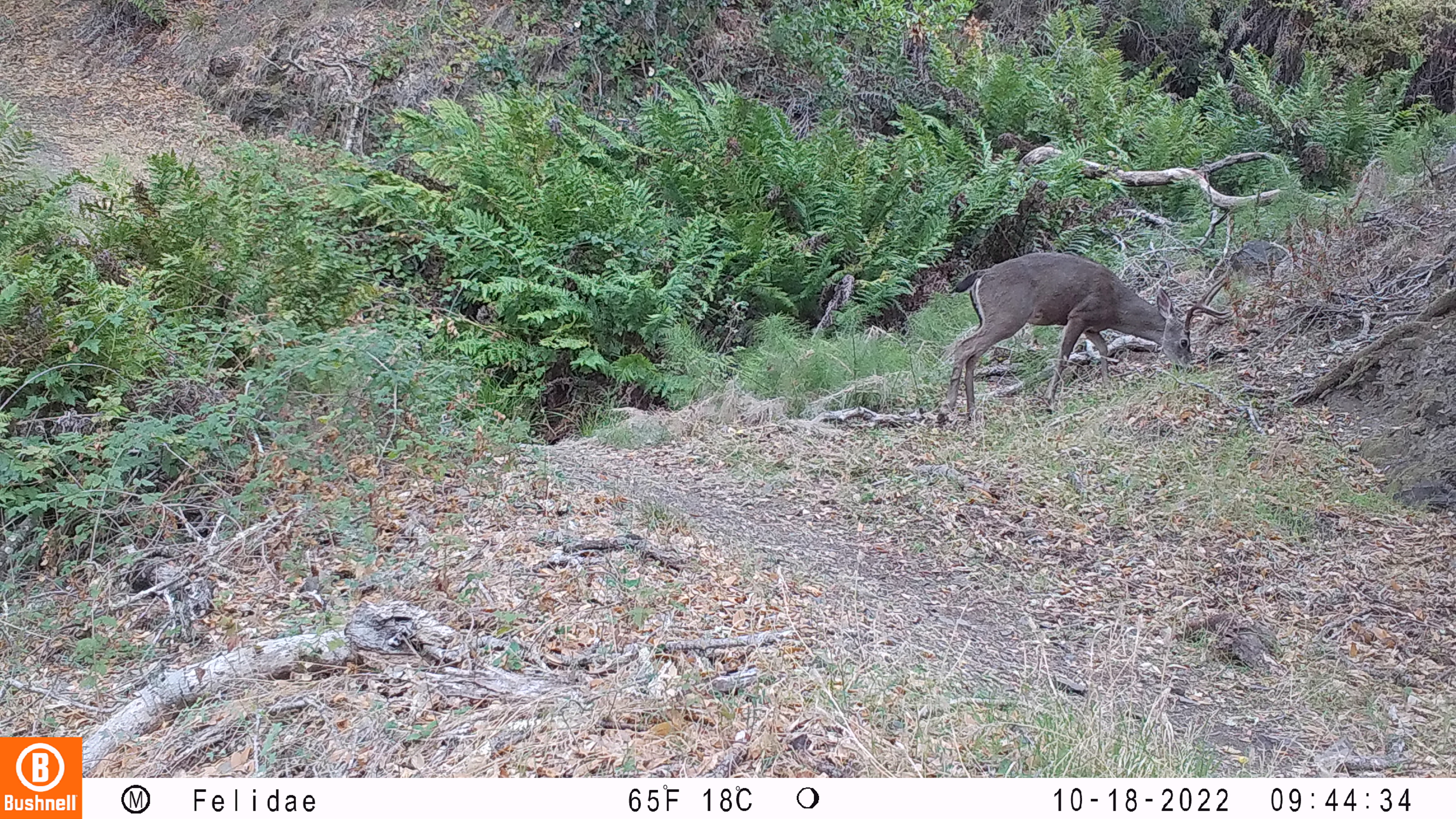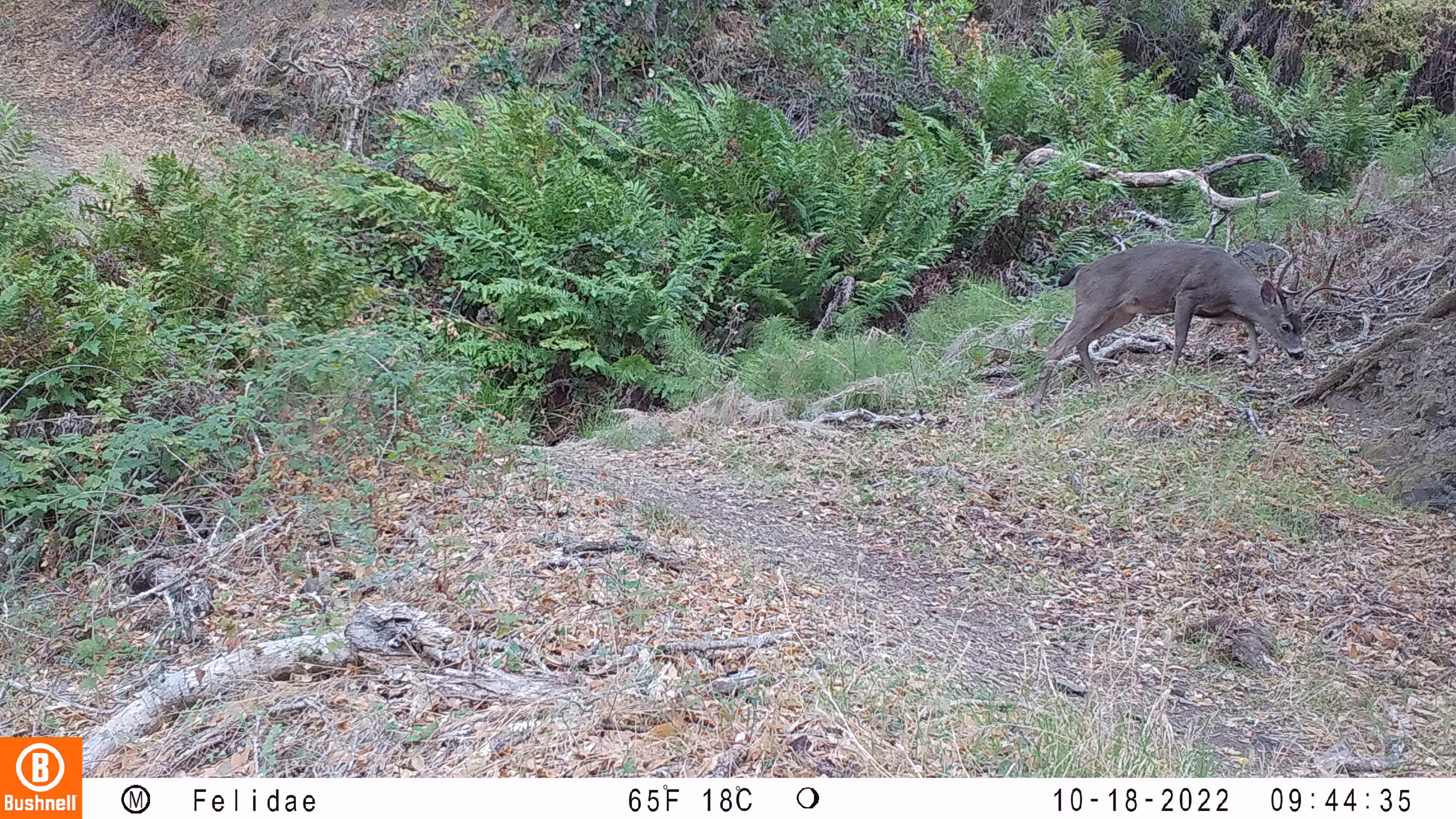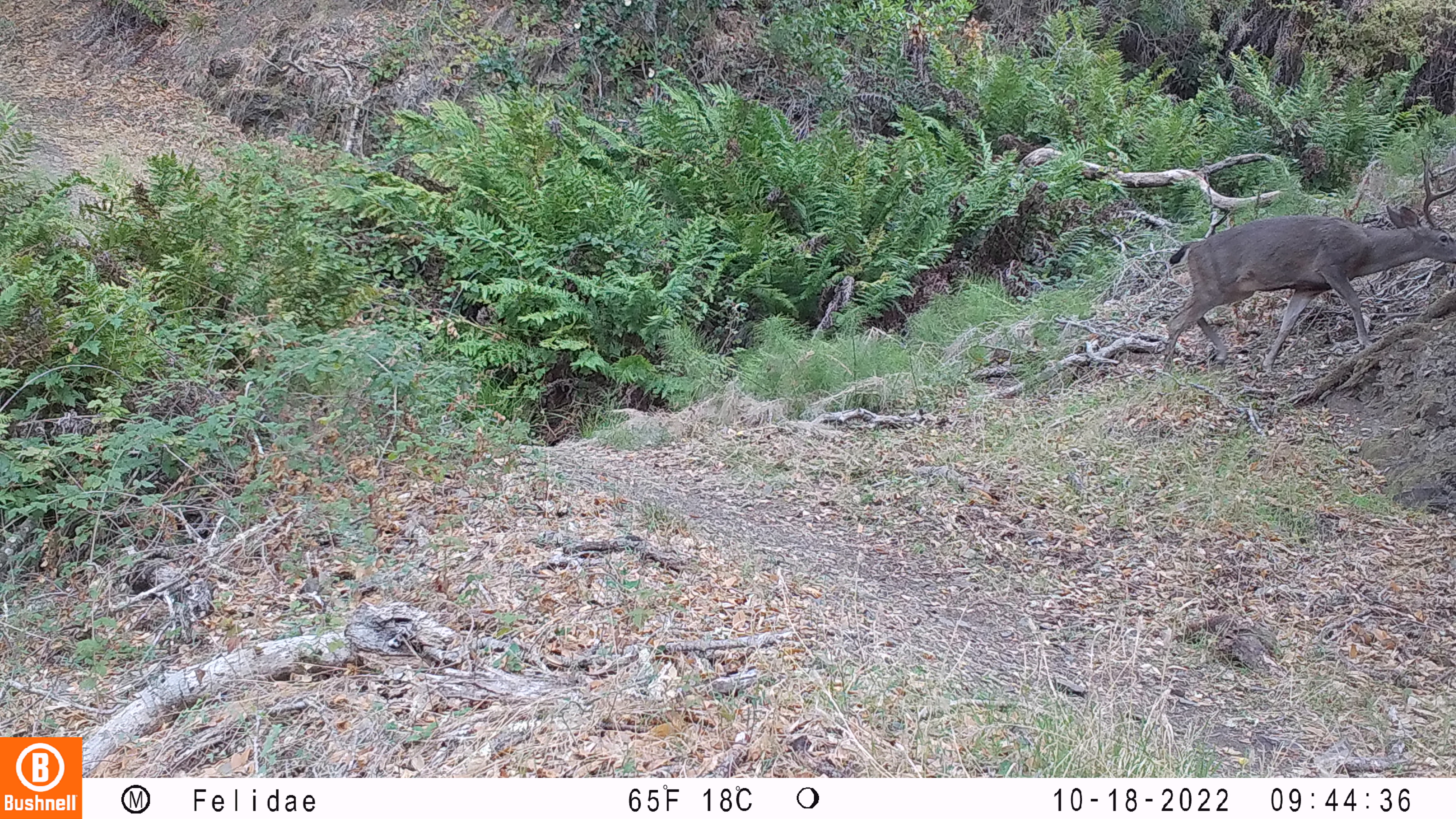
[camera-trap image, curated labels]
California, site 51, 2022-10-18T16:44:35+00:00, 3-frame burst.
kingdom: Animalia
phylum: Chordata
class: Mammalia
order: Artiodactyla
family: Cervidae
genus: Odocoileus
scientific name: Odocoileus hemionus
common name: mule deer